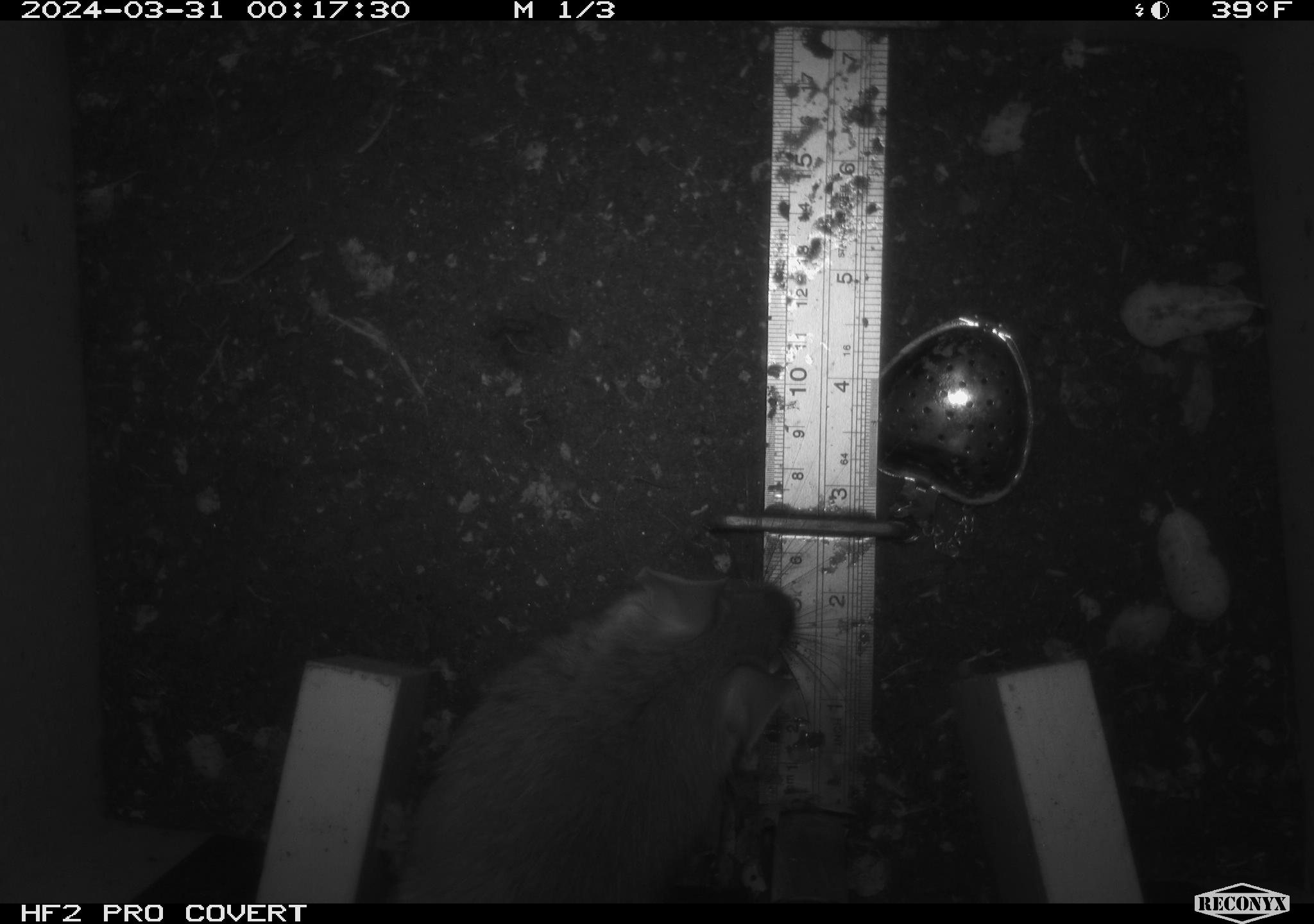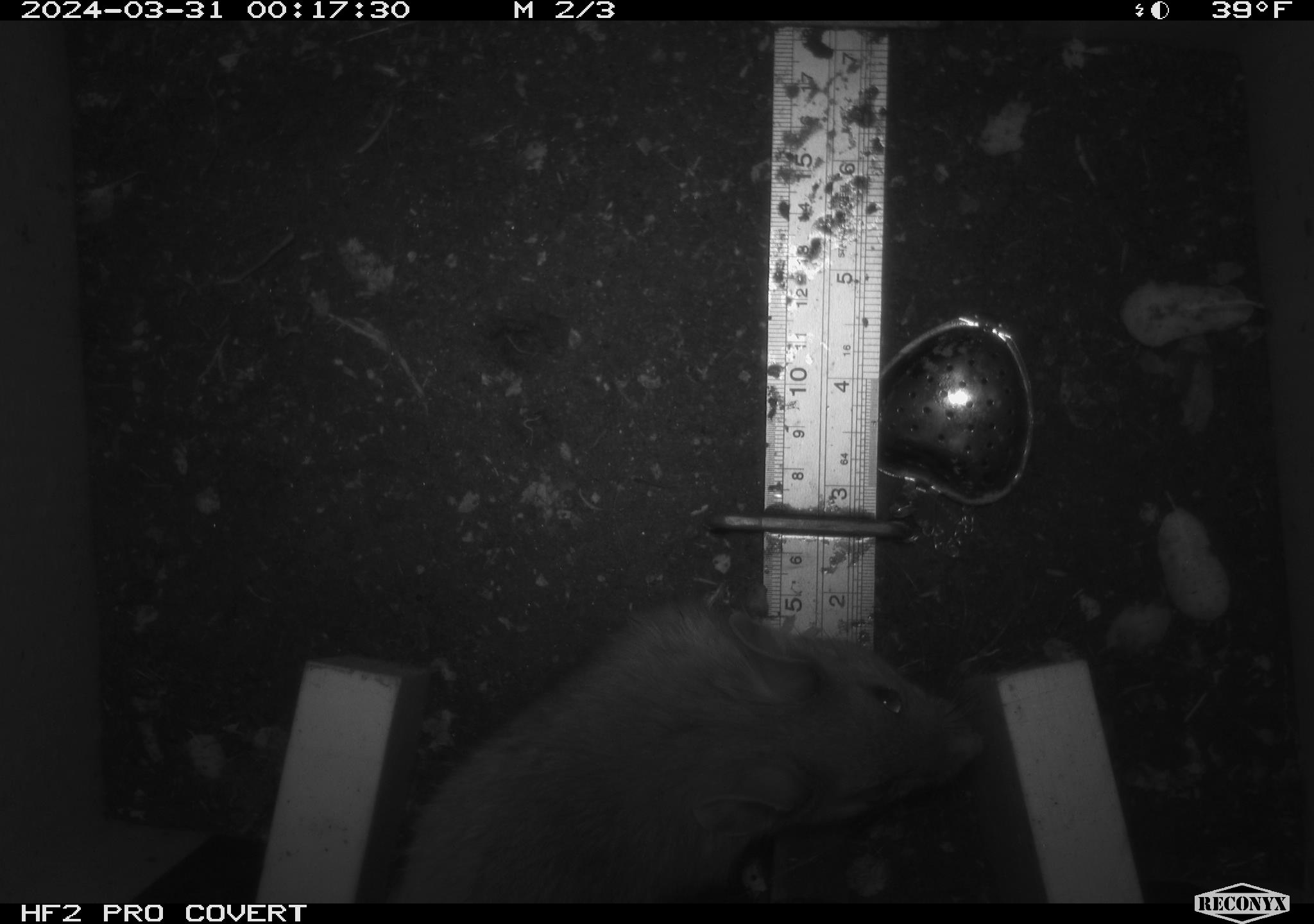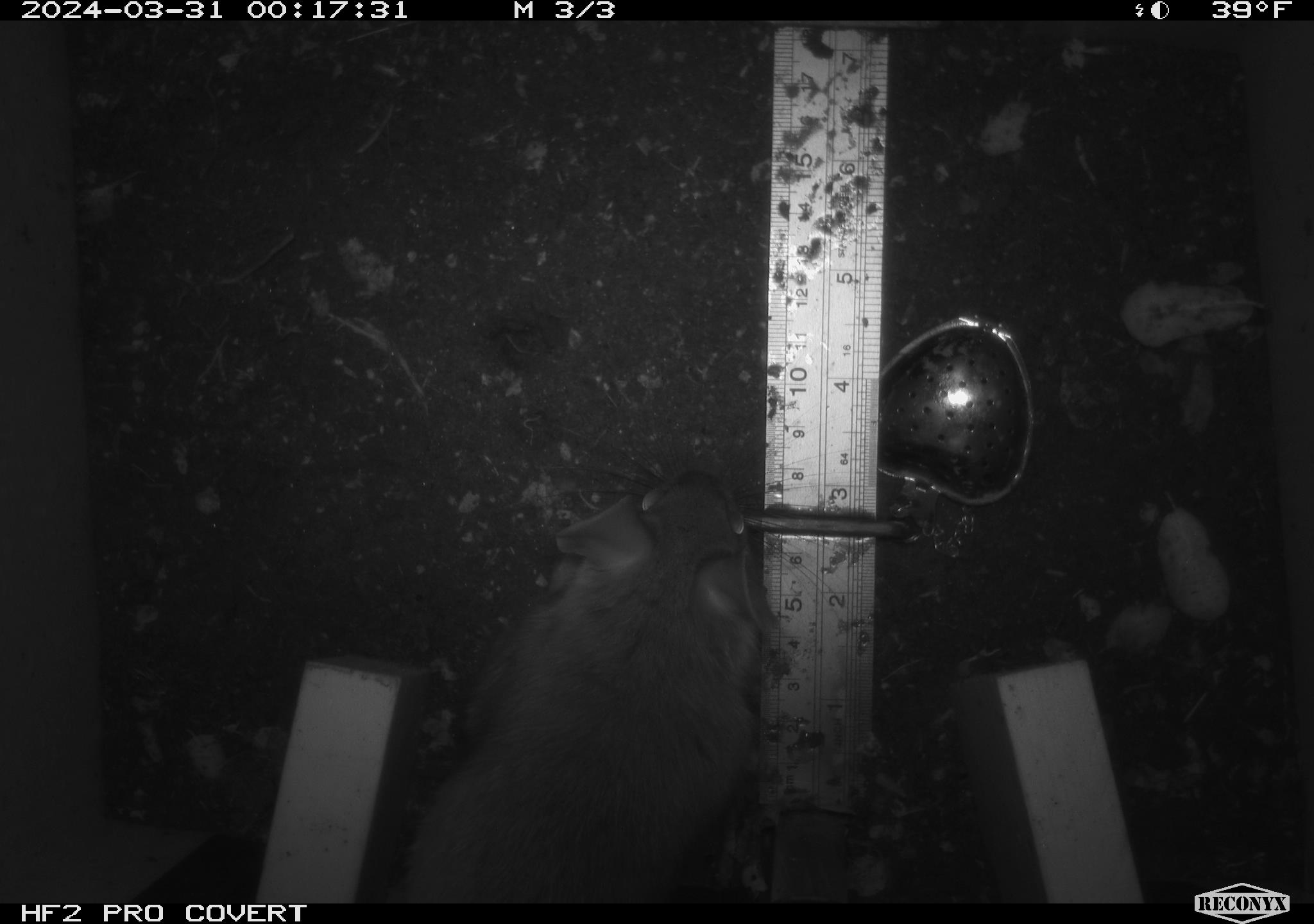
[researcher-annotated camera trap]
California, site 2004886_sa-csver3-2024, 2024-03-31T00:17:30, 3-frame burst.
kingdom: Animalia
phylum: Chordata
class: Mammalia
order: Rodentia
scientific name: Rodentia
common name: rodent